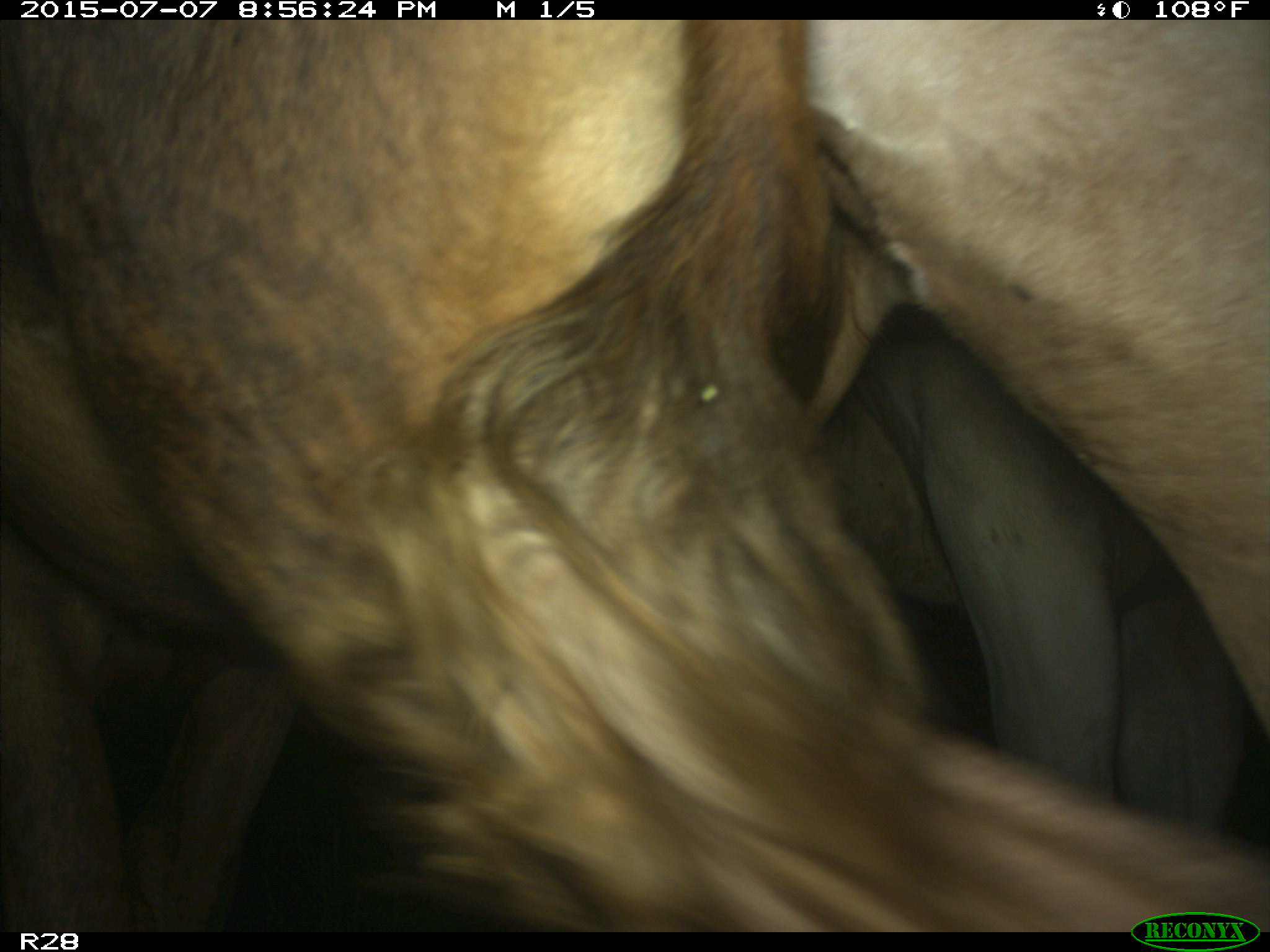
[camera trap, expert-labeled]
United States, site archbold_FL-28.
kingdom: Animalia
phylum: Chordata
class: Mammalia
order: Artiodactyla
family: Bovidae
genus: Bos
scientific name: Bos taurus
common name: domestic cow